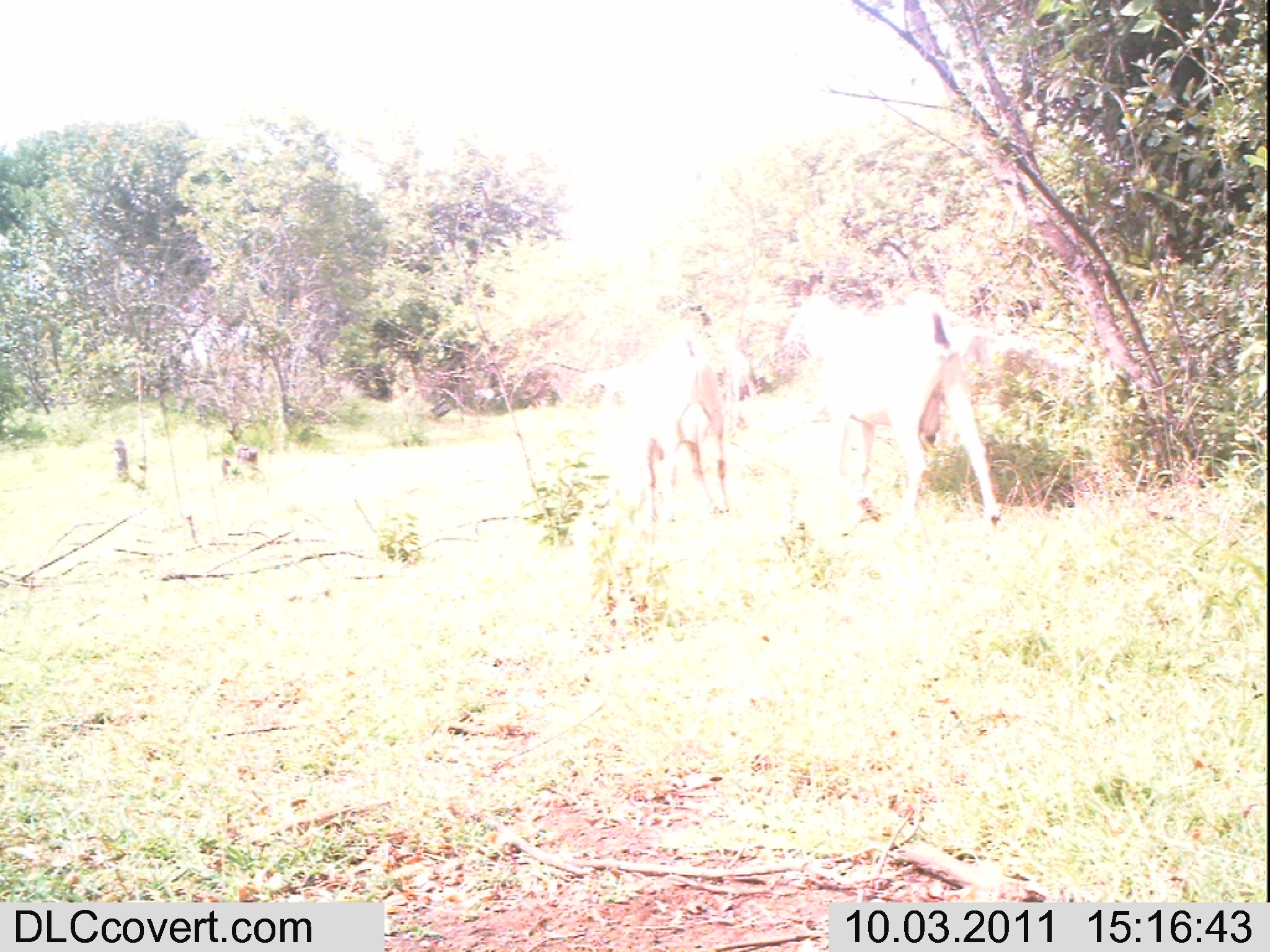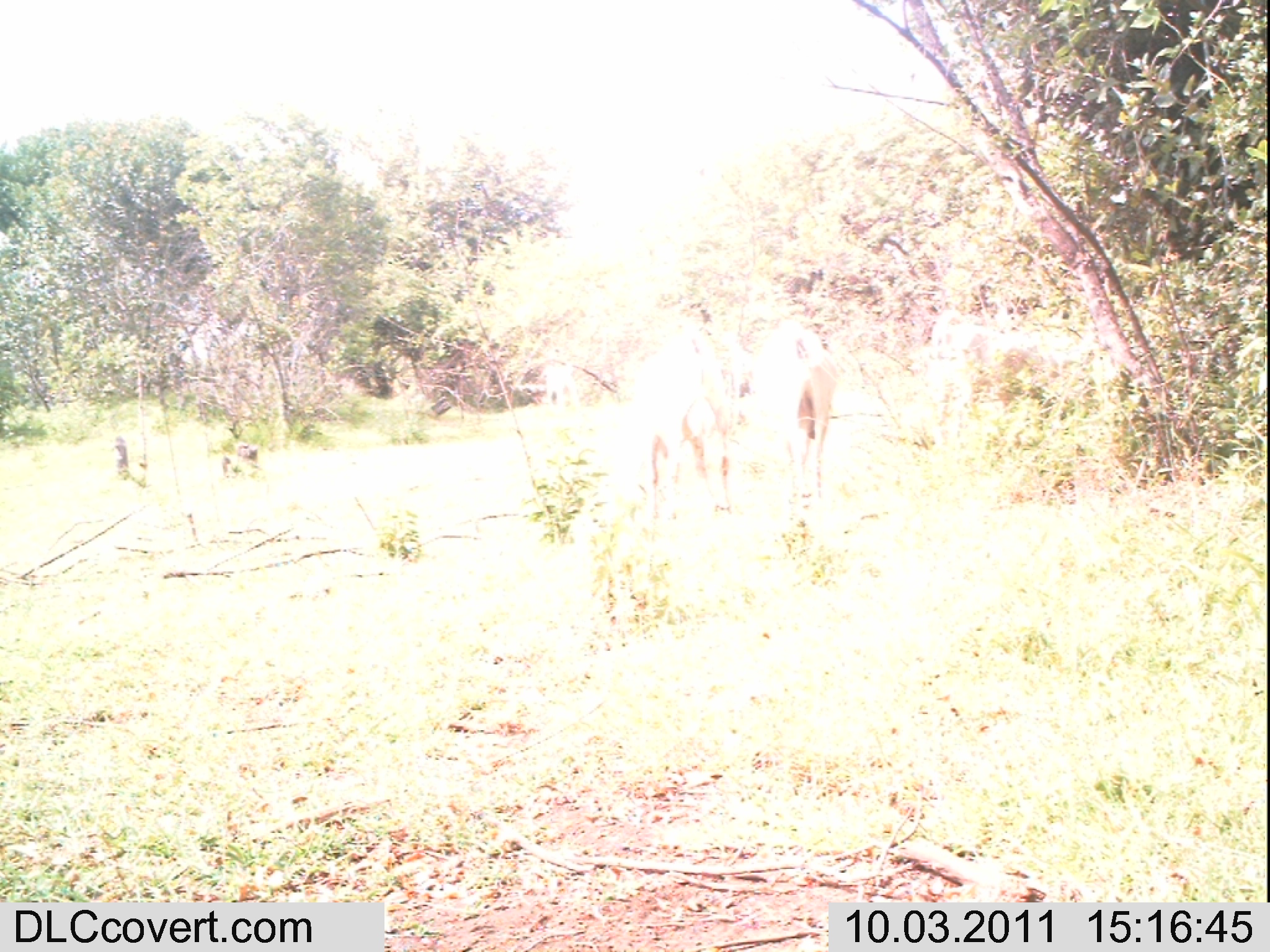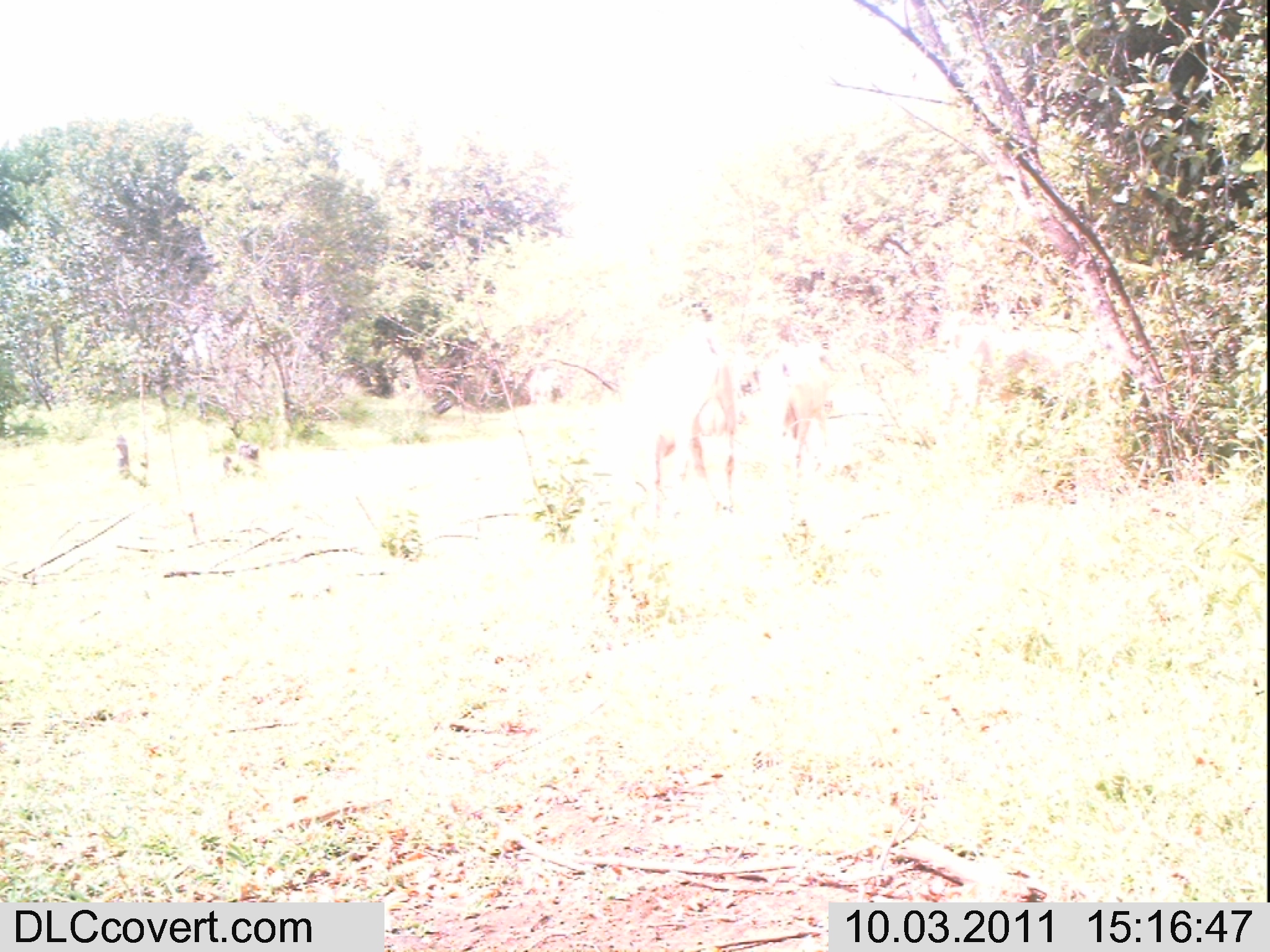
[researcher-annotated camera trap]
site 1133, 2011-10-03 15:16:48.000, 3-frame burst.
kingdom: Animalia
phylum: Chordata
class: Mammalia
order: Artiodactyla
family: Bovidae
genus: Capra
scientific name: Capra aegagrus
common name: wild goat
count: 2